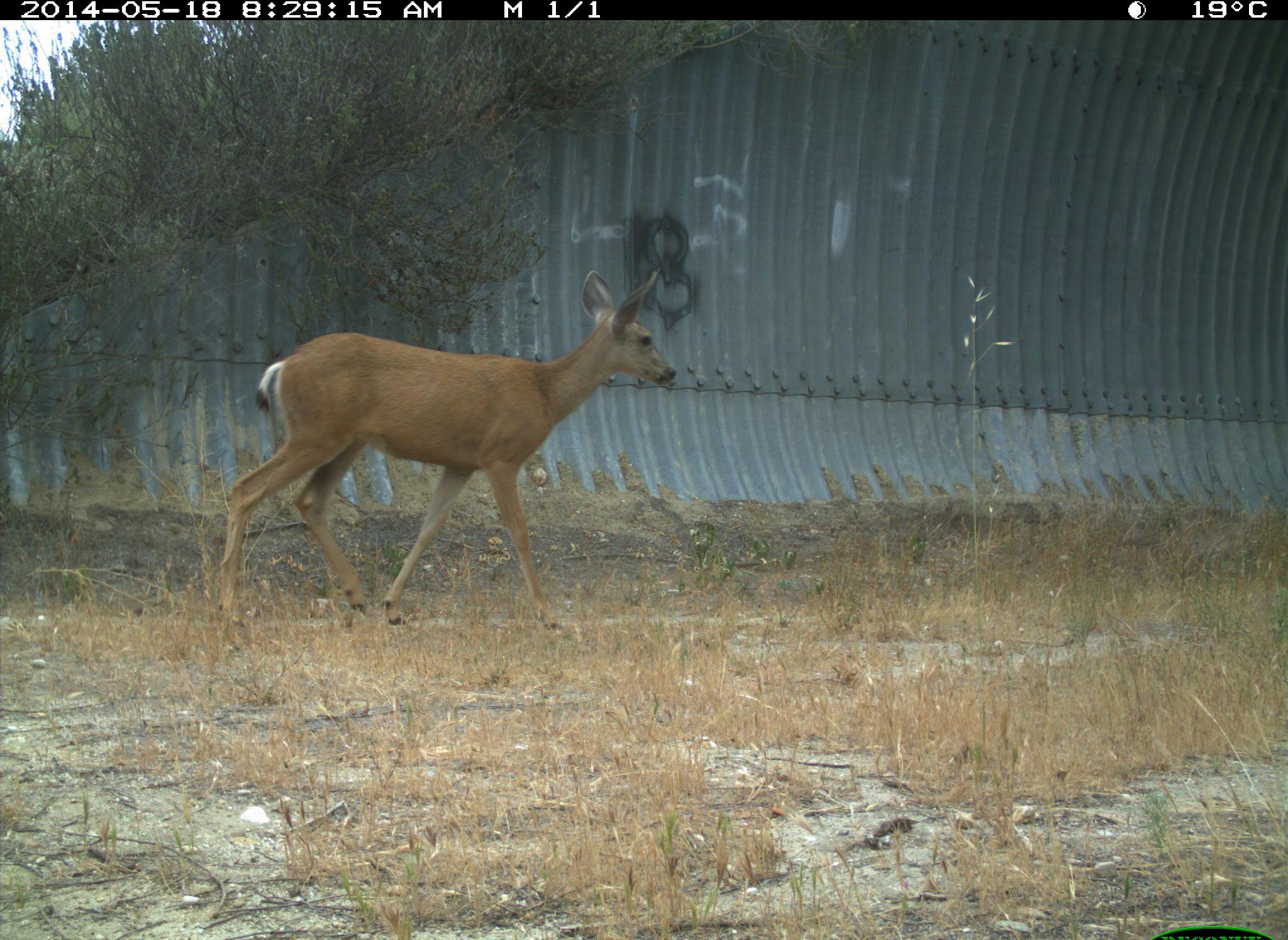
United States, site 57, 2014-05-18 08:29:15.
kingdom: Animalia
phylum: Chordata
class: Mammalia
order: Artiodactyla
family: Cervidae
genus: Odocoileus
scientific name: Odocoileus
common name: deer